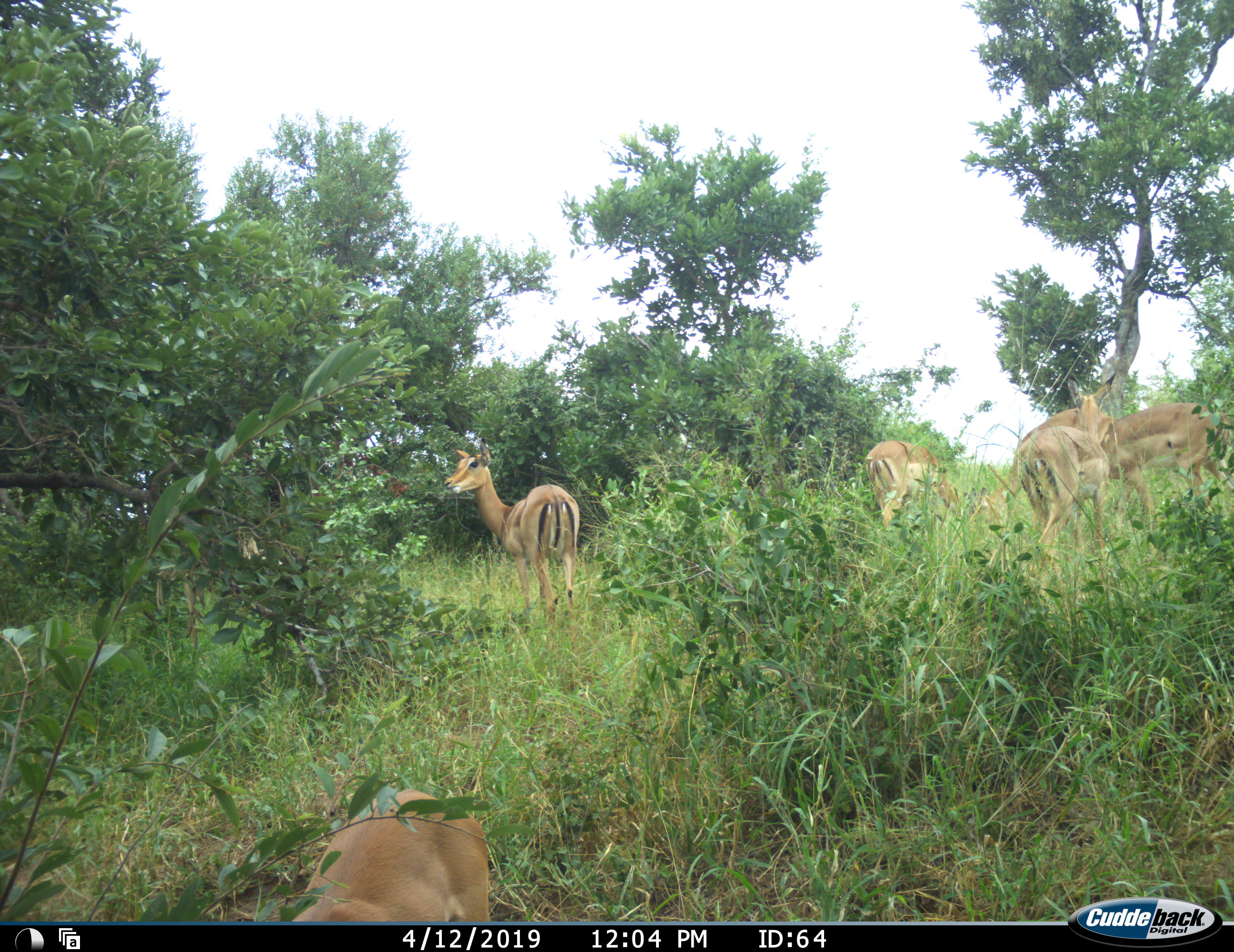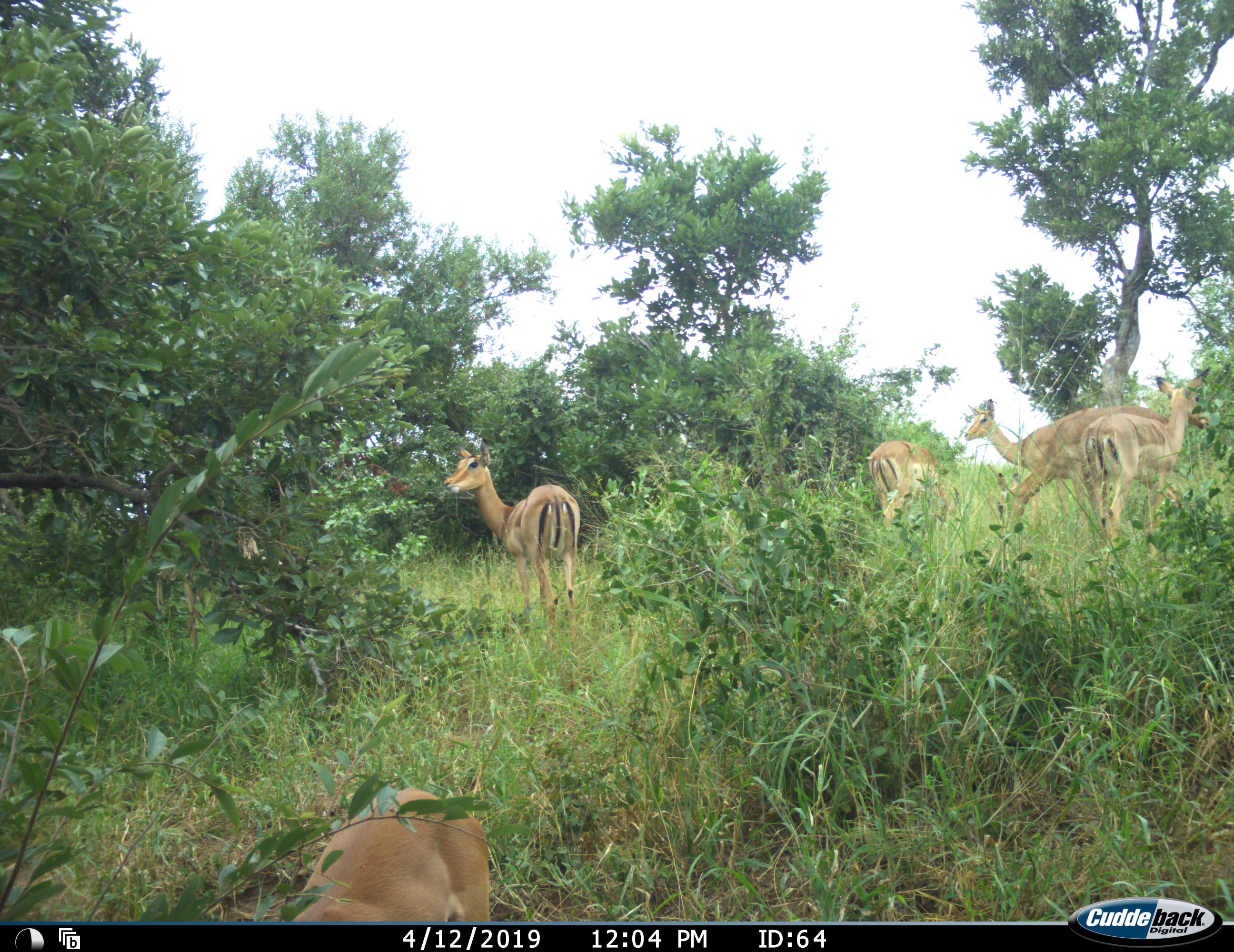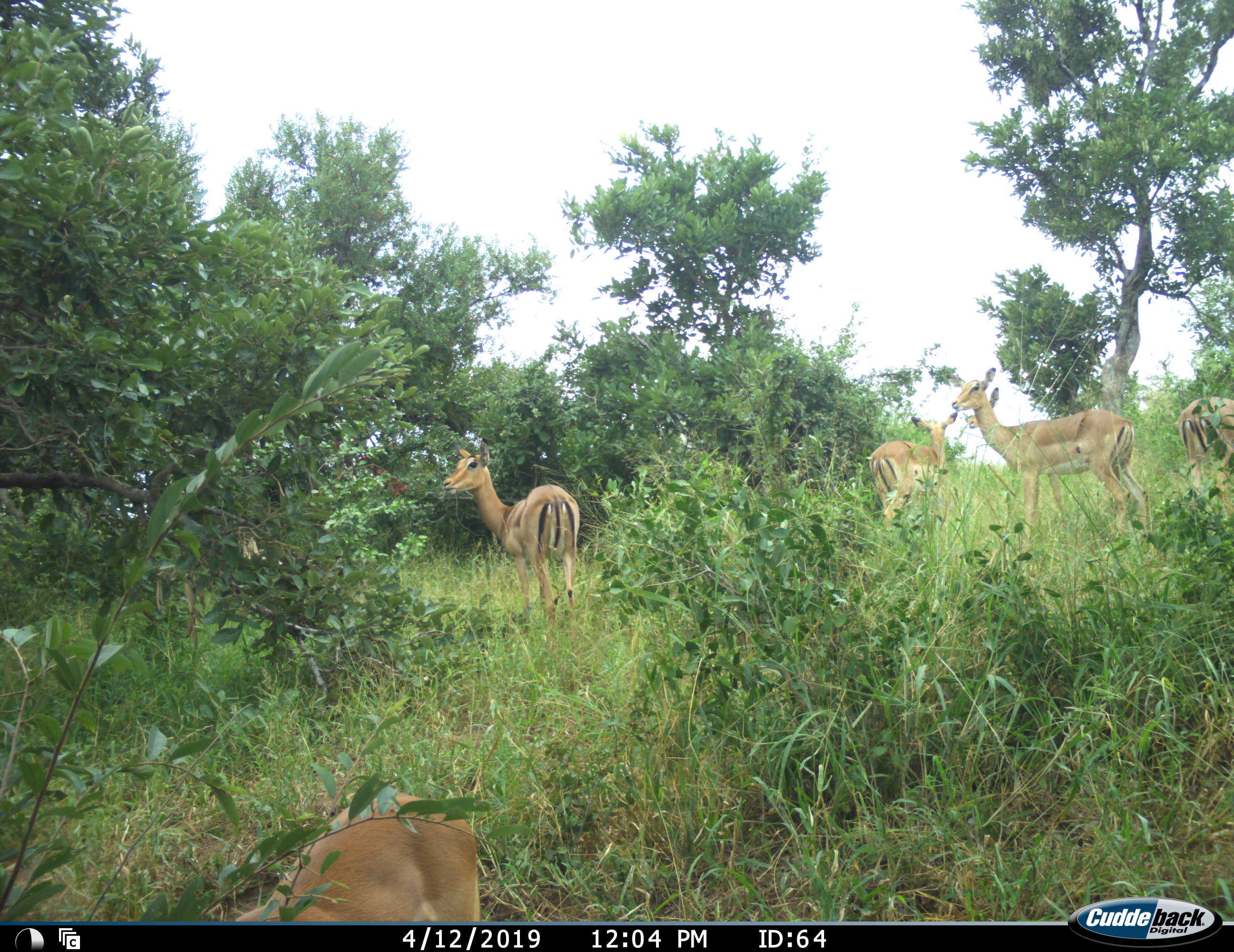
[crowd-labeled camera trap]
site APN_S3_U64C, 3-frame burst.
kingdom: Animalia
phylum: Chordata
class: Mammalia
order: Artiodactyla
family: Bovidae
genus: Aepyceros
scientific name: Aepyceros melampus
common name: impala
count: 6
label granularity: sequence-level